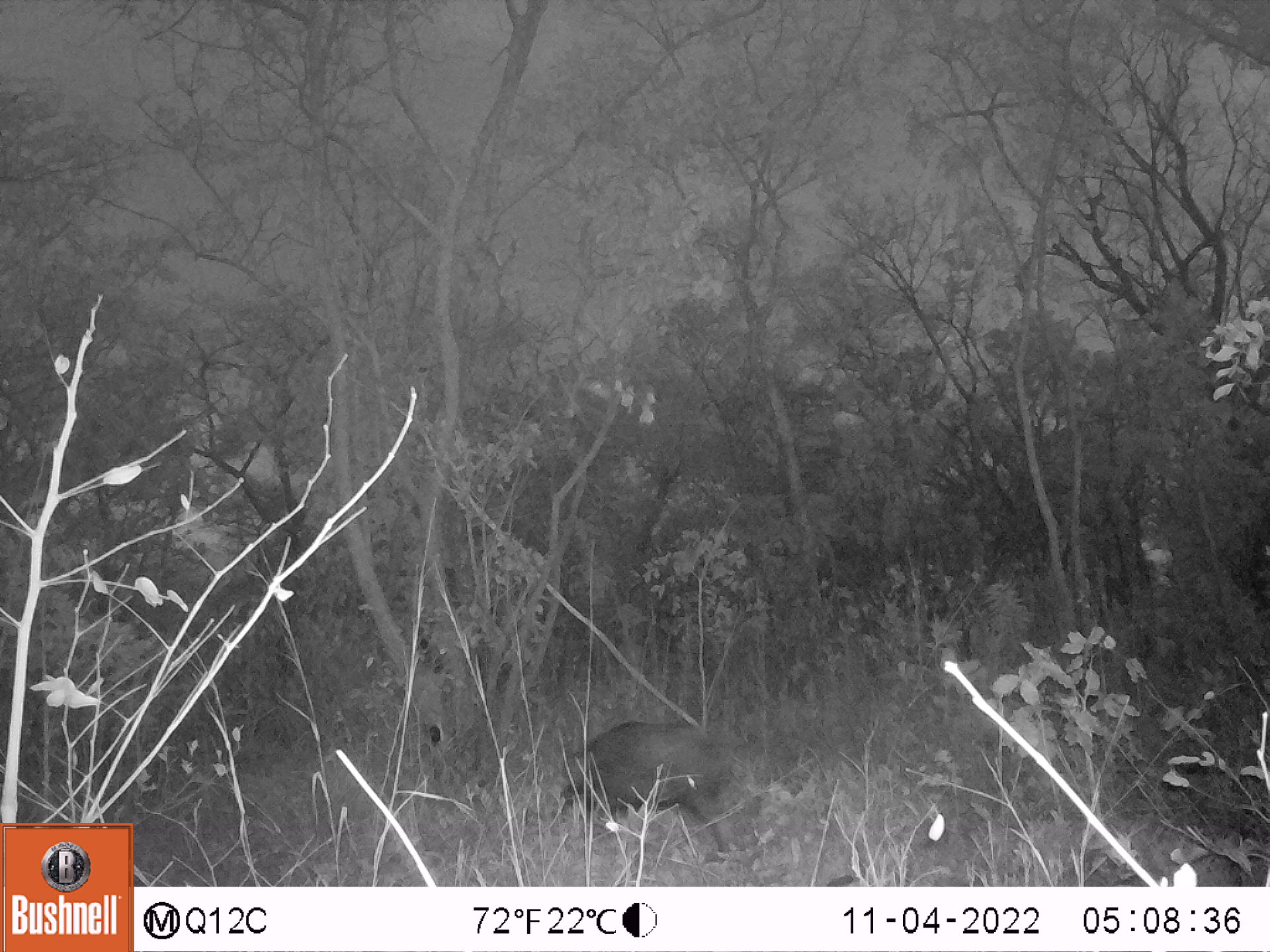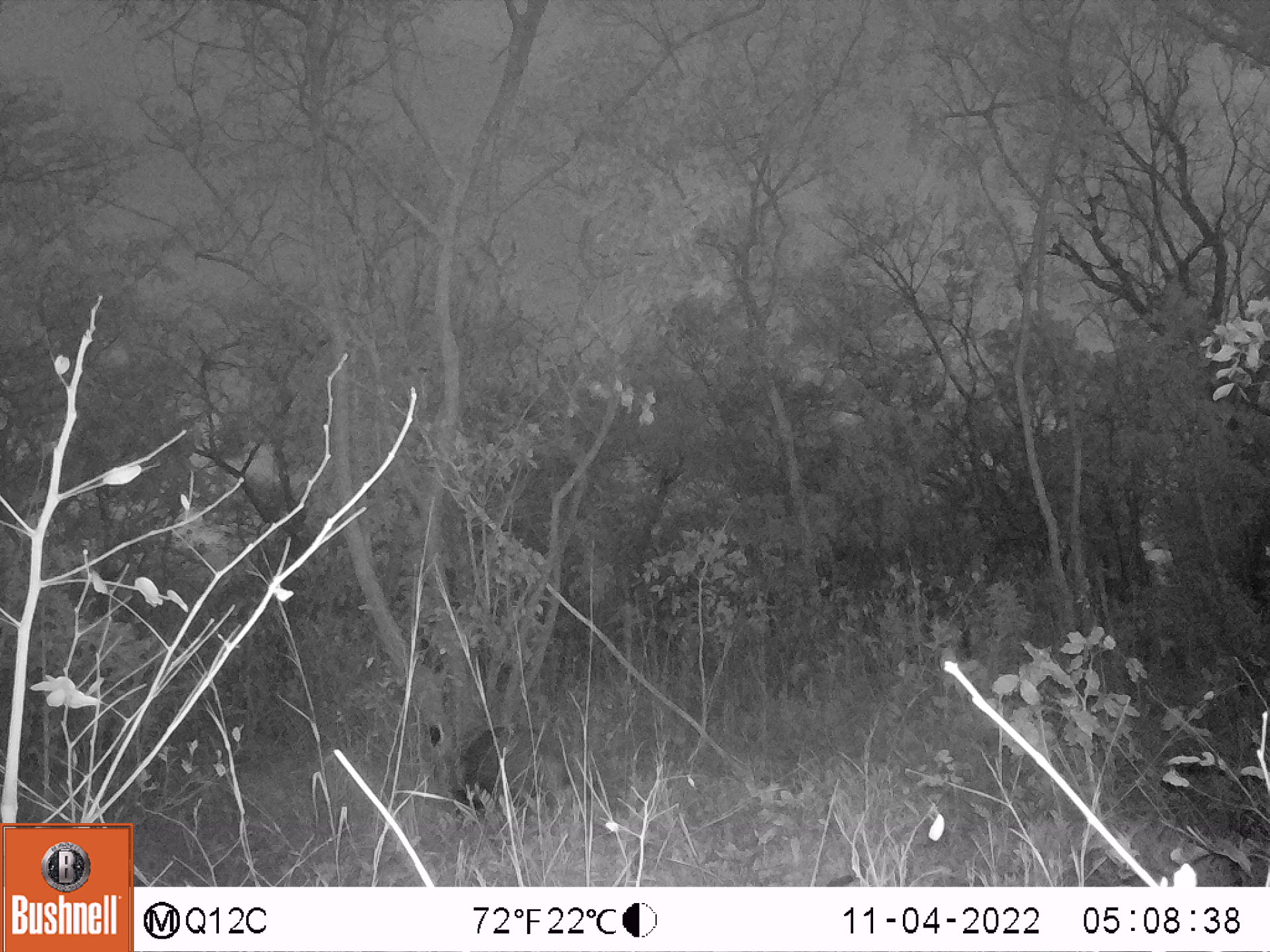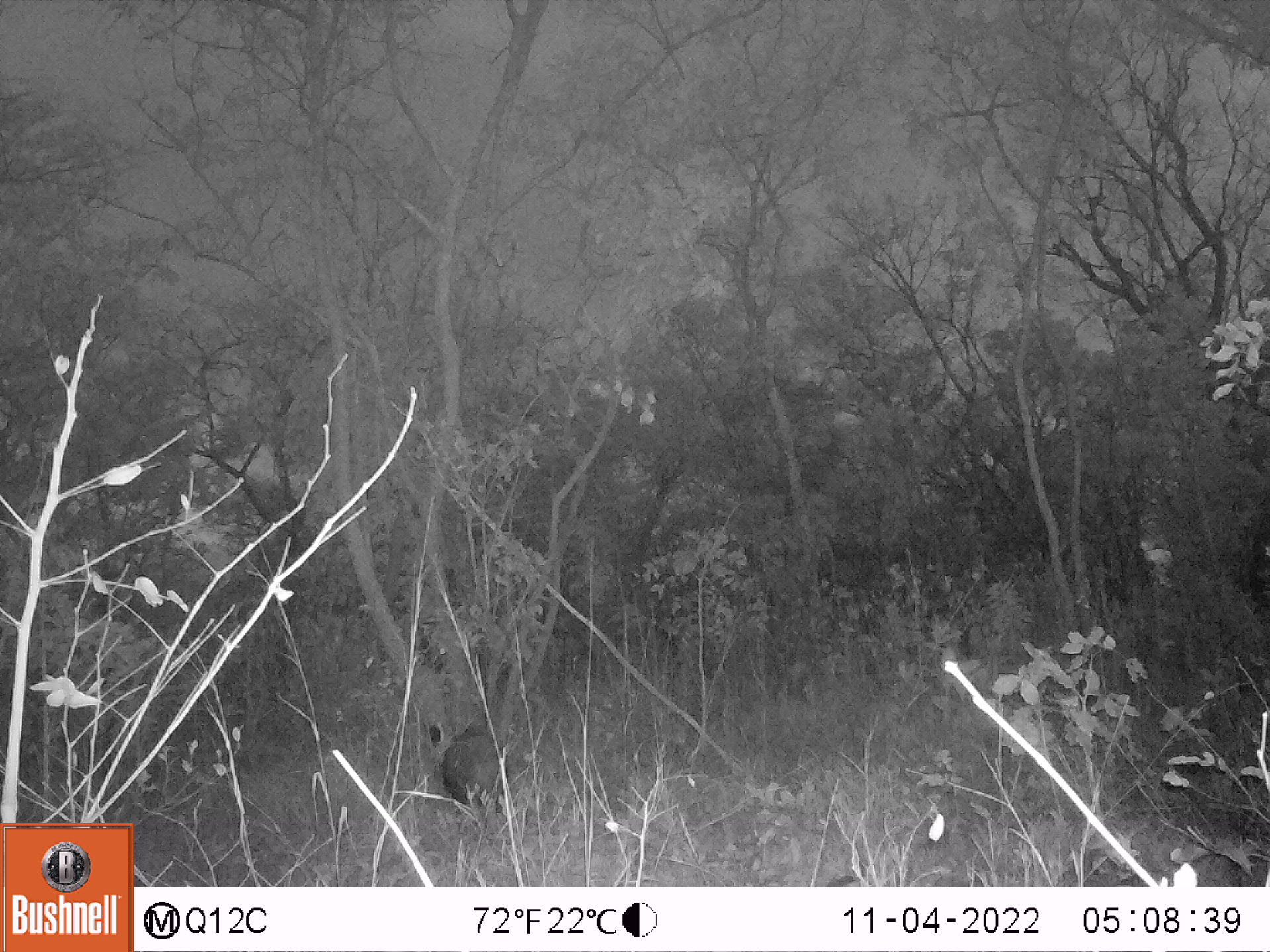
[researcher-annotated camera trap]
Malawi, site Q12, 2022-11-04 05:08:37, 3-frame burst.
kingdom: Animalia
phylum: Chordata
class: Mammalia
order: Artiodactyla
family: Suidae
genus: Potamochoerus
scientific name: Potamochoerus larvatus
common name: bushpig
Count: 1.